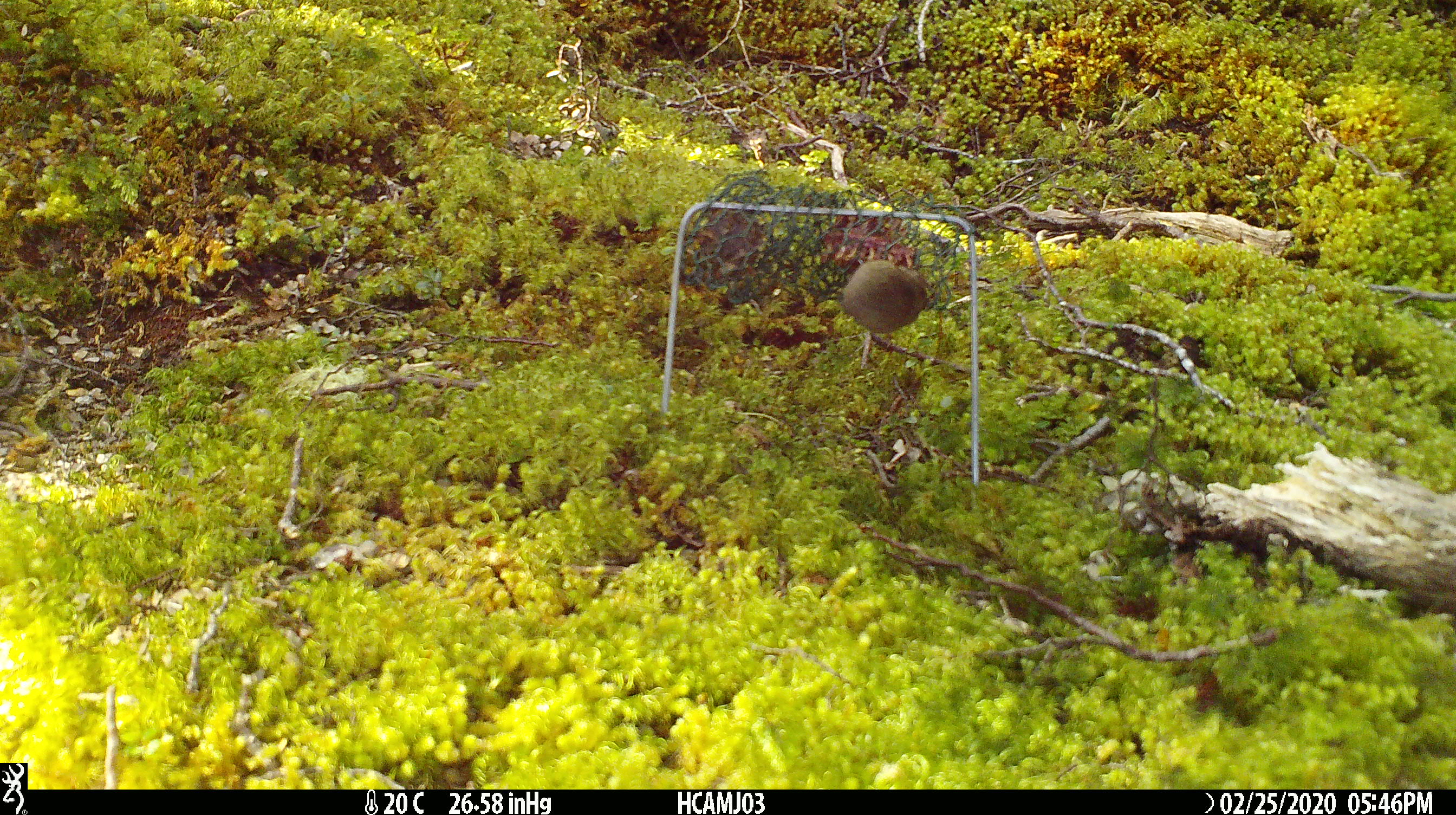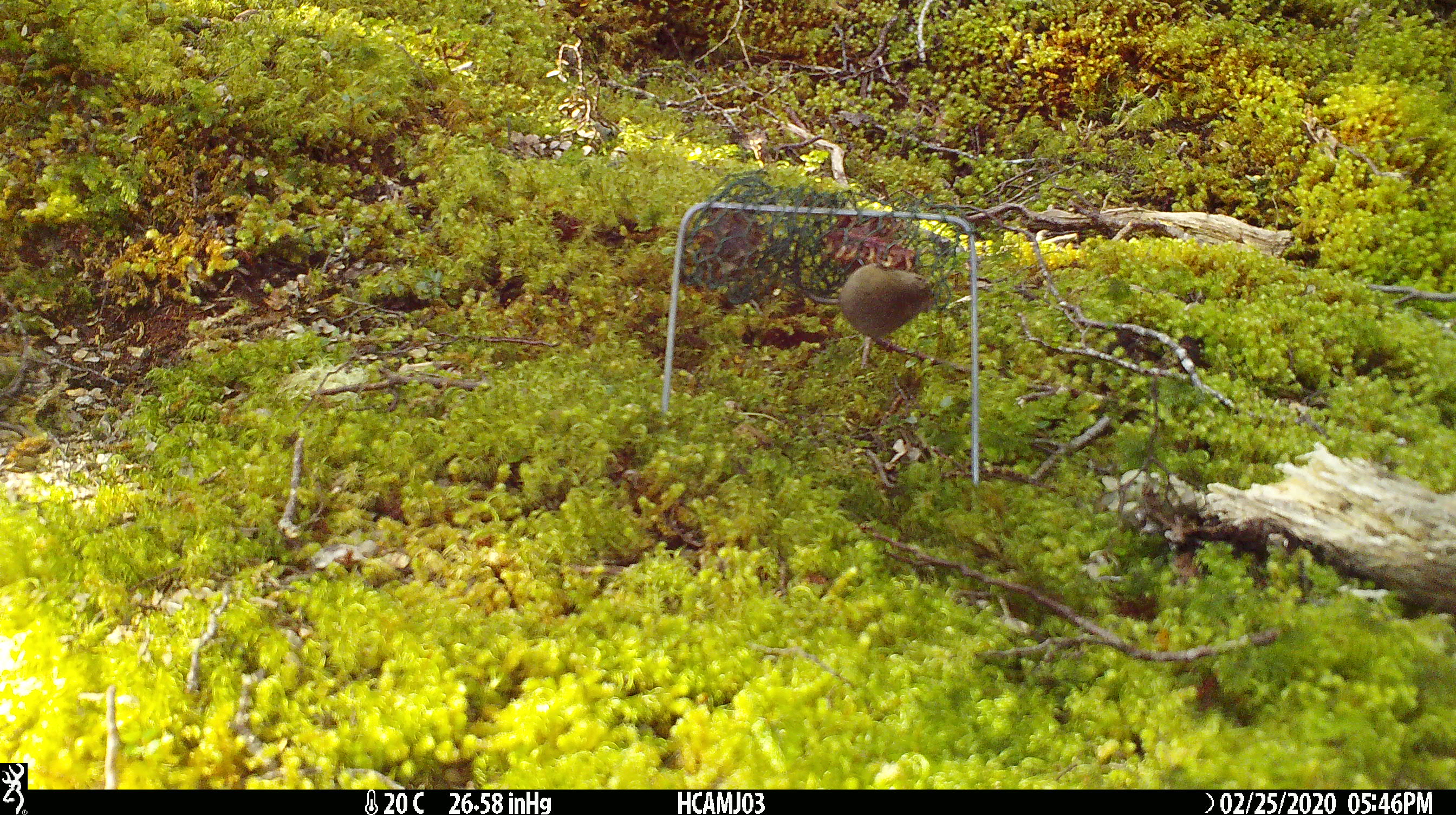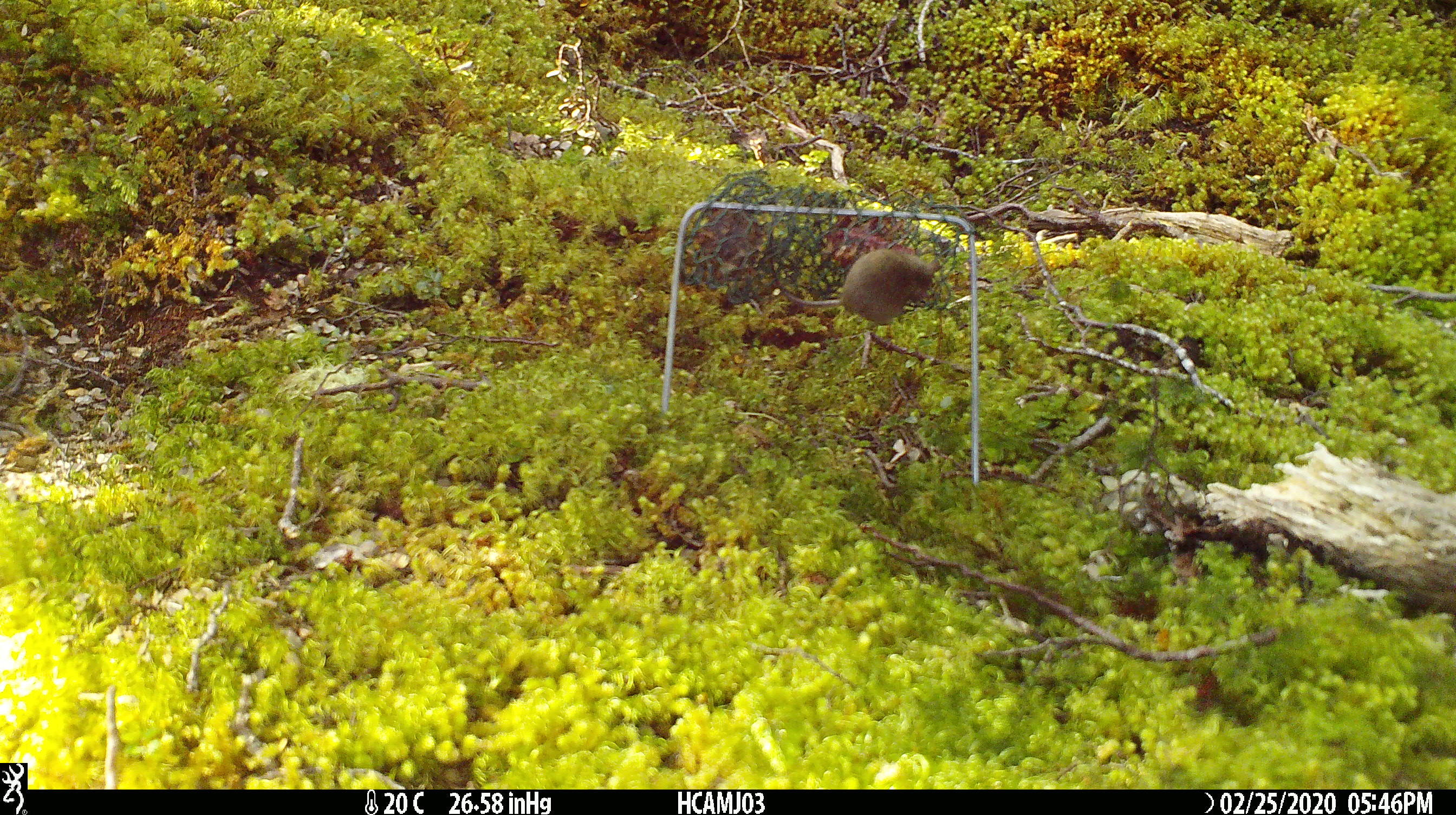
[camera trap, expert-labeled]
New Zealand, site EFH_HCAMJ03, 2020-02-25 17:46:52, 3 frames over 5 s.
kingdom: Animalia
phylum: Chordata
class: Mammalia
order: Rodentia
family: Muridae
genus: Mus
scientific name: Mus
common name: mouse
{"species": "mouse (Mus)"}